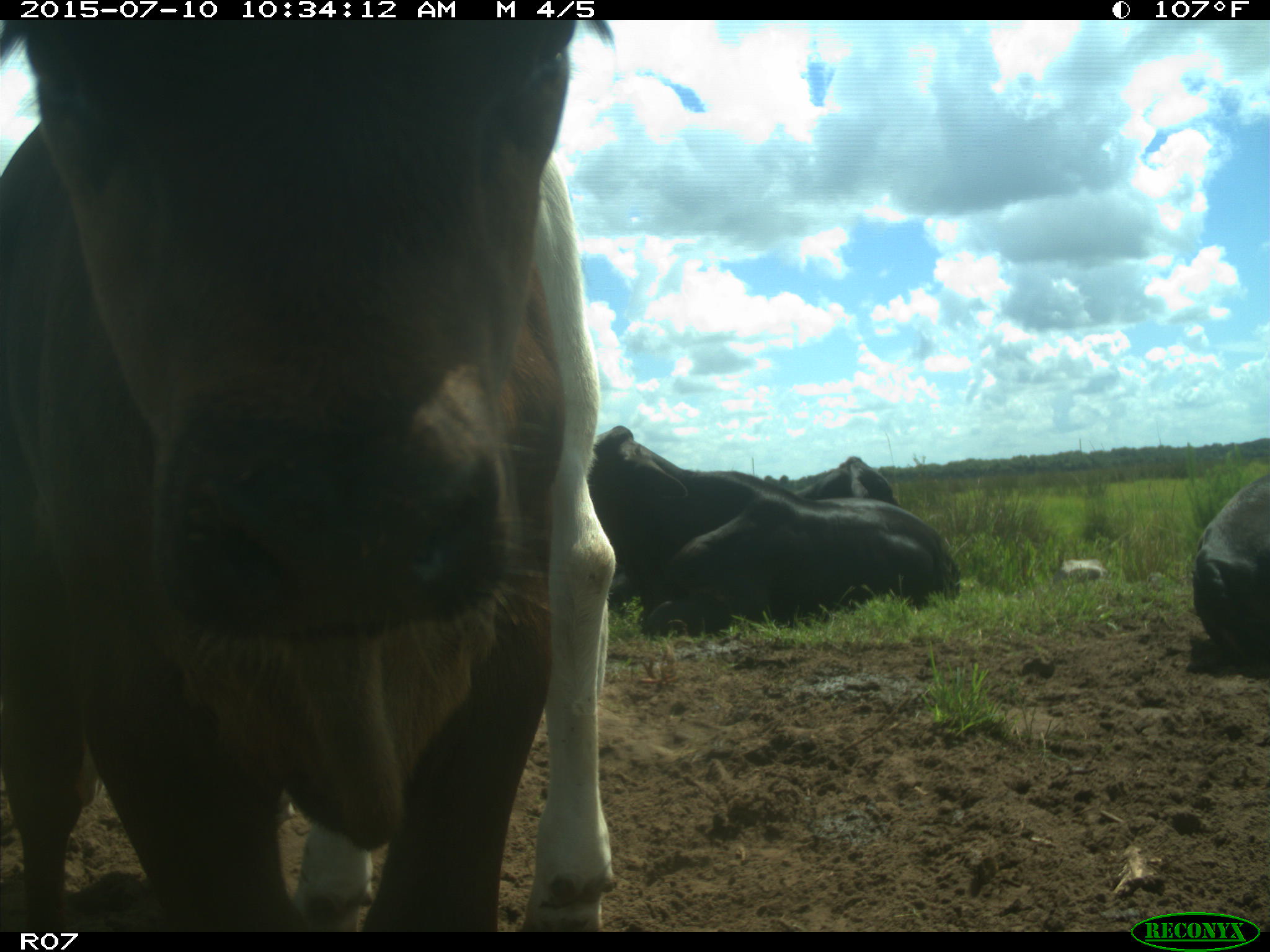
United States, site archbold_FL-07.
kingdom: Animalia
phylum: Chordata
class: Mammalia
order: Artiodactyla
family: Bovidae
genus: Bos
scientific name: Bos taurus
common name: domestic cow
Bos taurus (domestic cow).